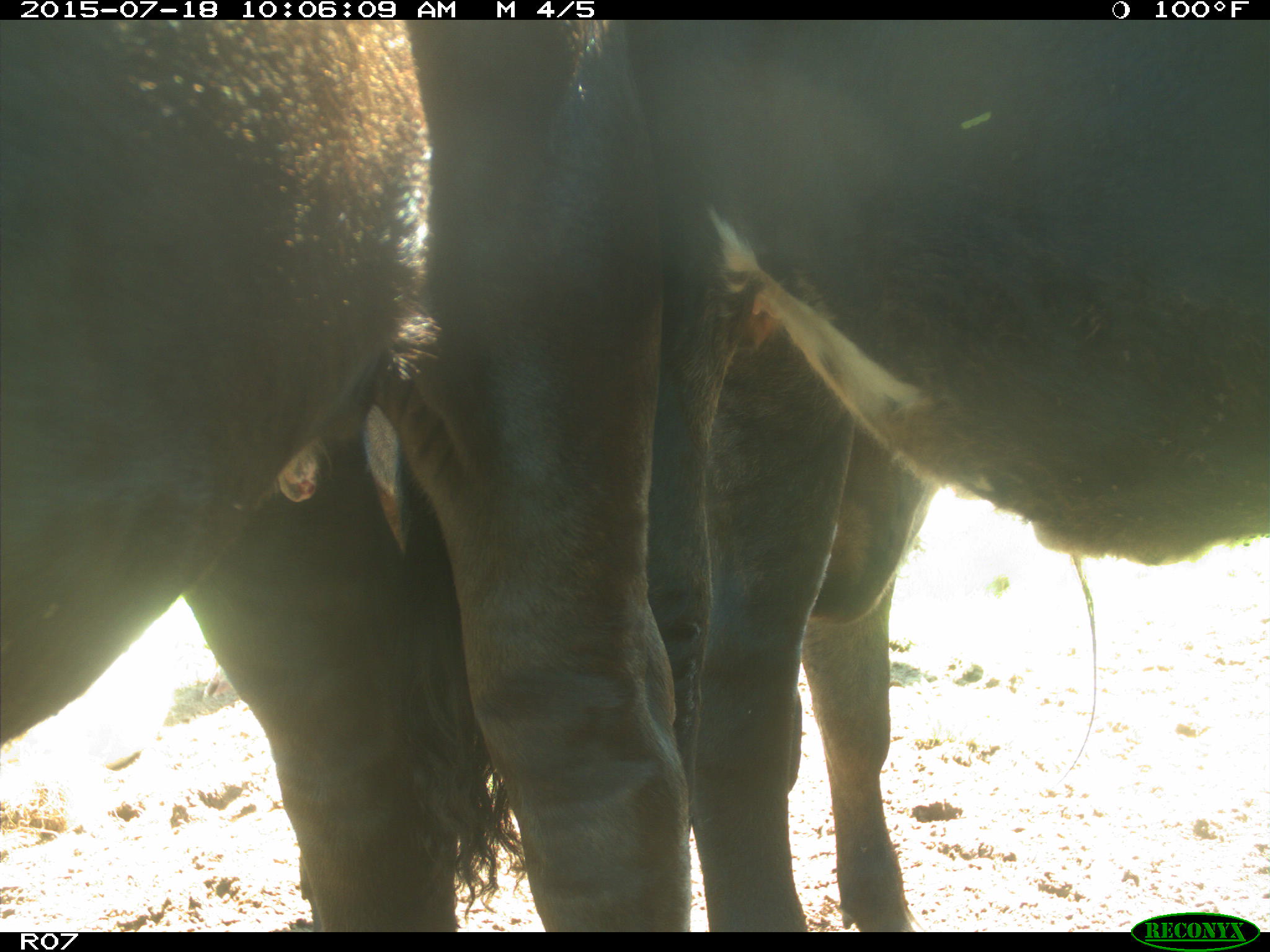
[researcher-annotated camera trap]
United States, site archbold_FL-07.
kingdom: Animalia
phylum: Chordata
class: Mammalia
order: Artiodactyla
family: Bovidae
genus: Bos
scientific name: Bos taurus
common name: domestic cow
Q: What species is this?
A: Bos taurus (domestic cow).